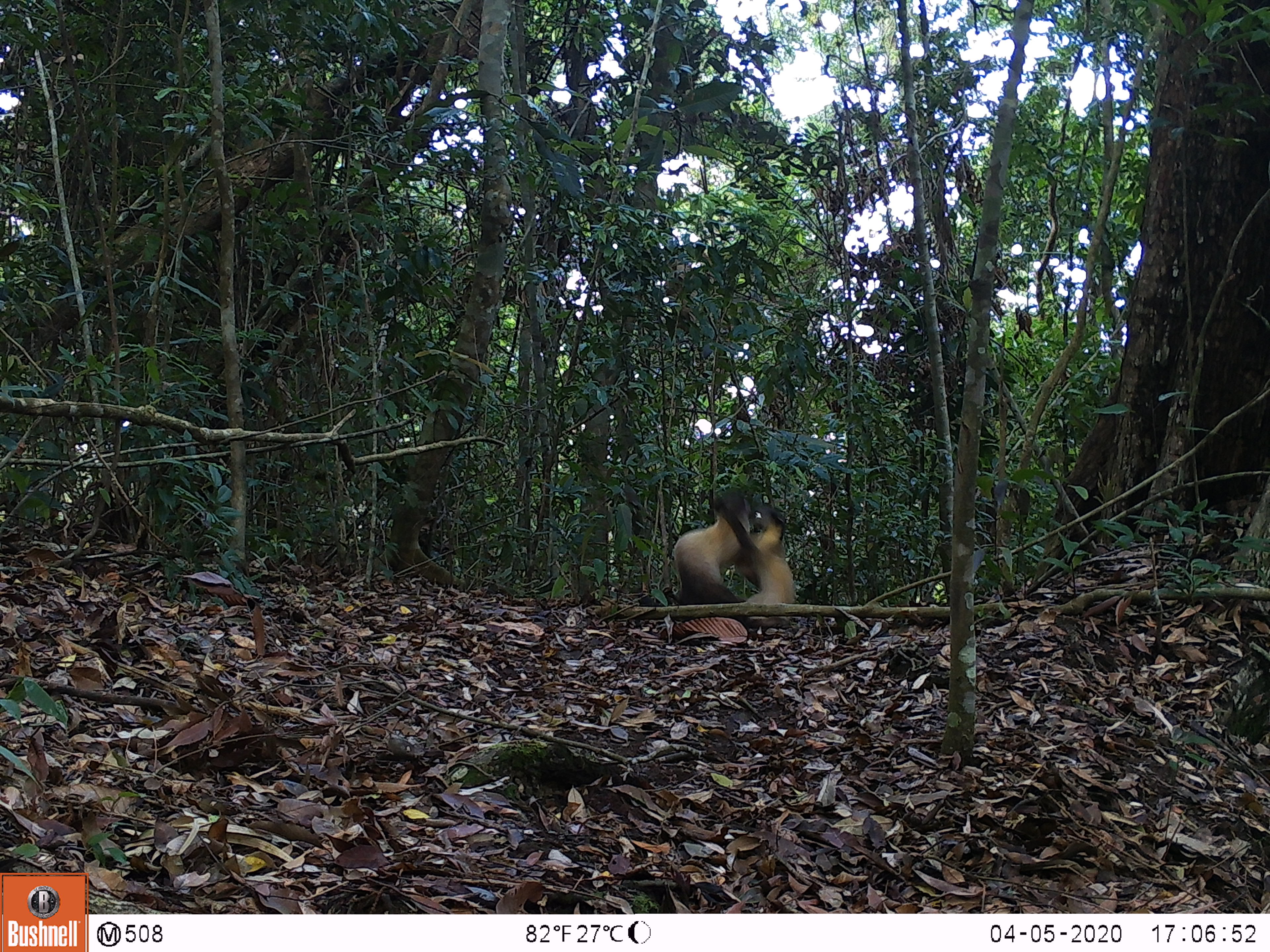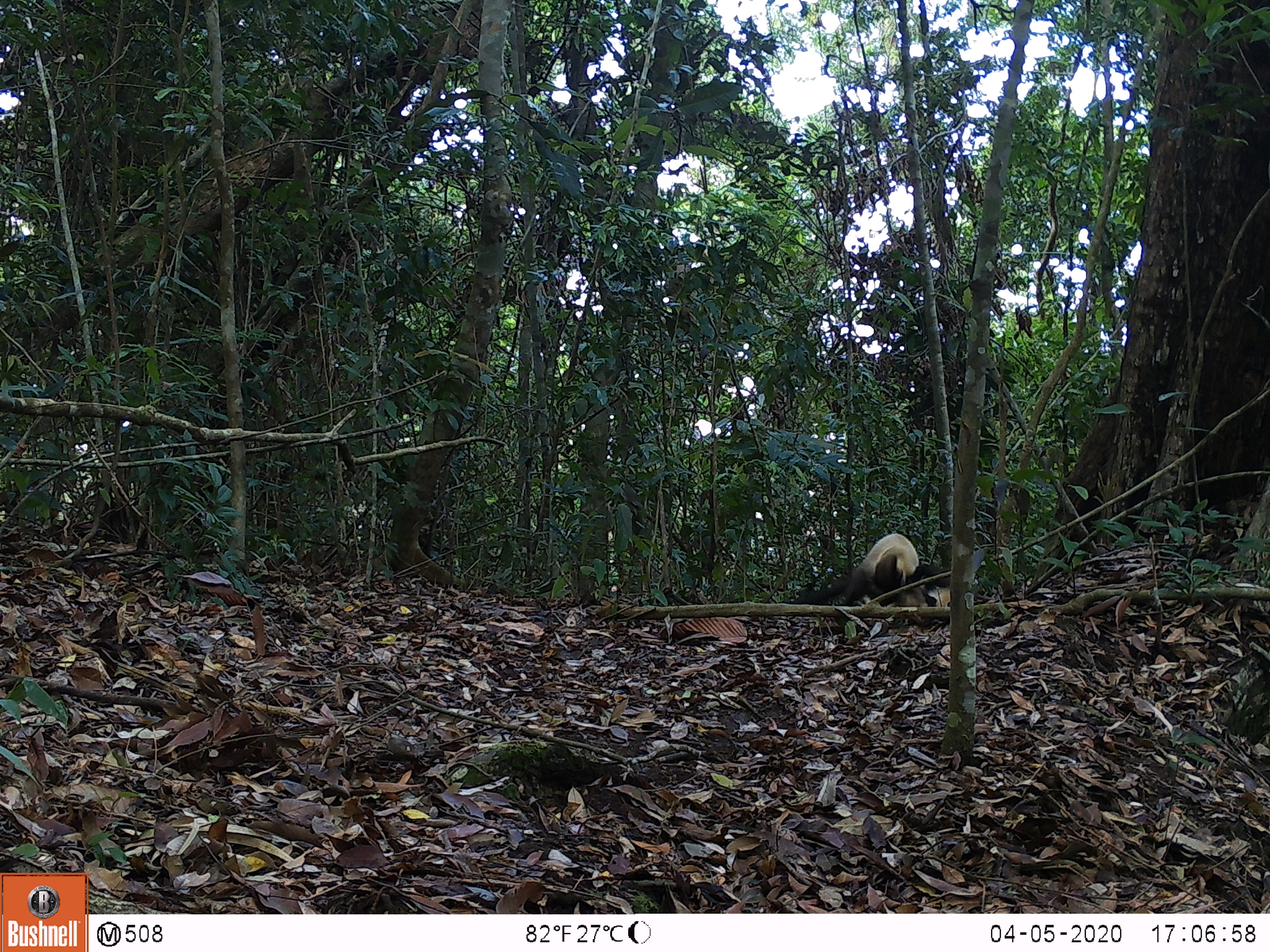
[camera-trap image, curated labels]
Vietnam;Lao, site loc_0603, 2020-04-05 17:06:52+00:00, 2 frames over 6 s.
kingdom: Animalia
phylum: Chordata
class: Mammalia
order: Carnivora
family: Mustelidae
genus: Martes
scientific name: Martes flavigula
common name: yellow-throated marten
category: yellow throated marten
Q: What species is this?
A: Yellow throated marten (yellow-throated marten) (Martes flavigula).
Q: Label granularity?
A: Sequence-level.